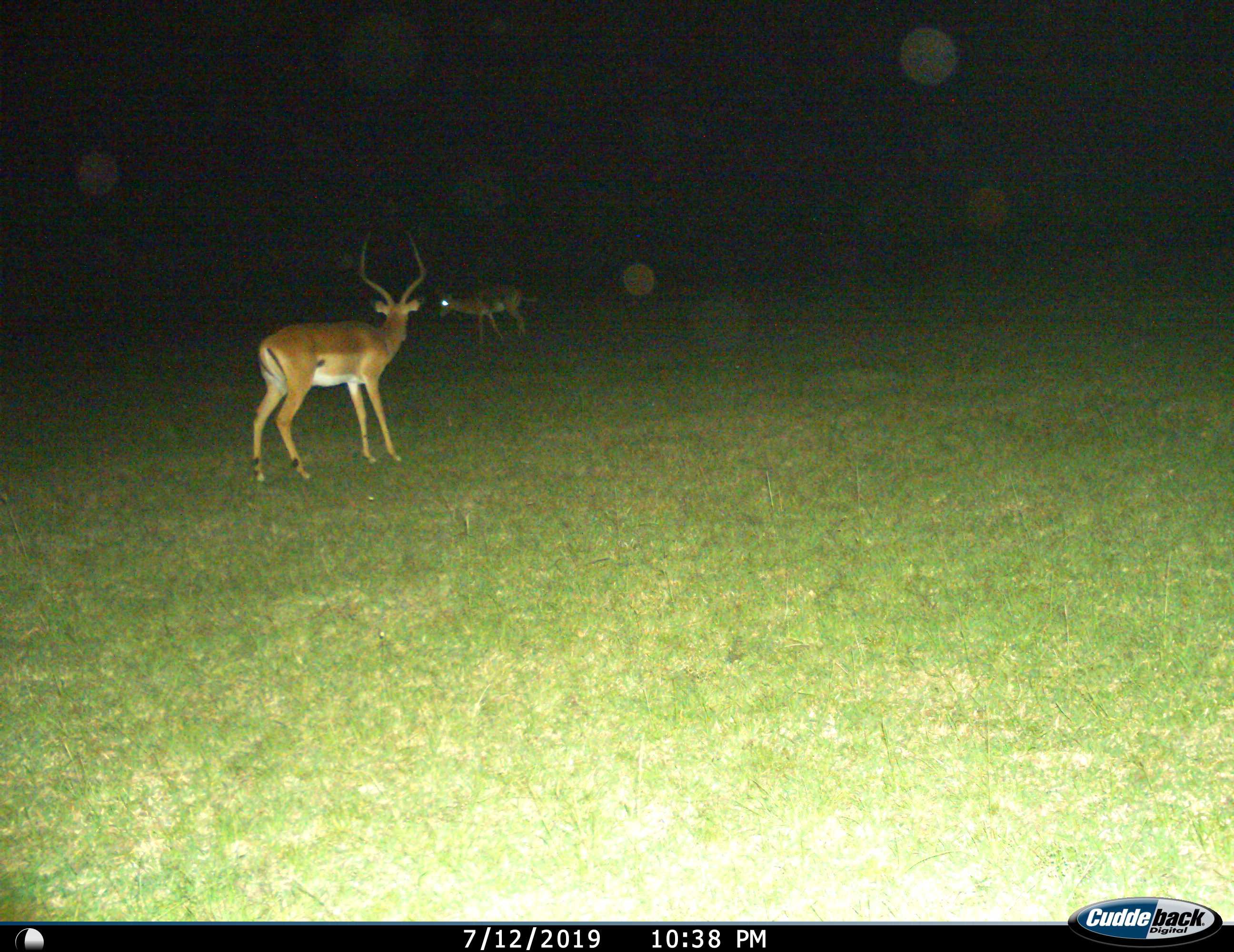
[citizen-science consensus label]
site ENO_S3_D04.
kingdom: Animalia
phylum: Chordata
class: Mammalia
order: Artiodactyla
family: Bovidae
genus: Aepyceros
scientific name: Aepyceros melampus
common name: impala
Impala (Aepyceros melampus), count 2. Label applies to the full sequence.